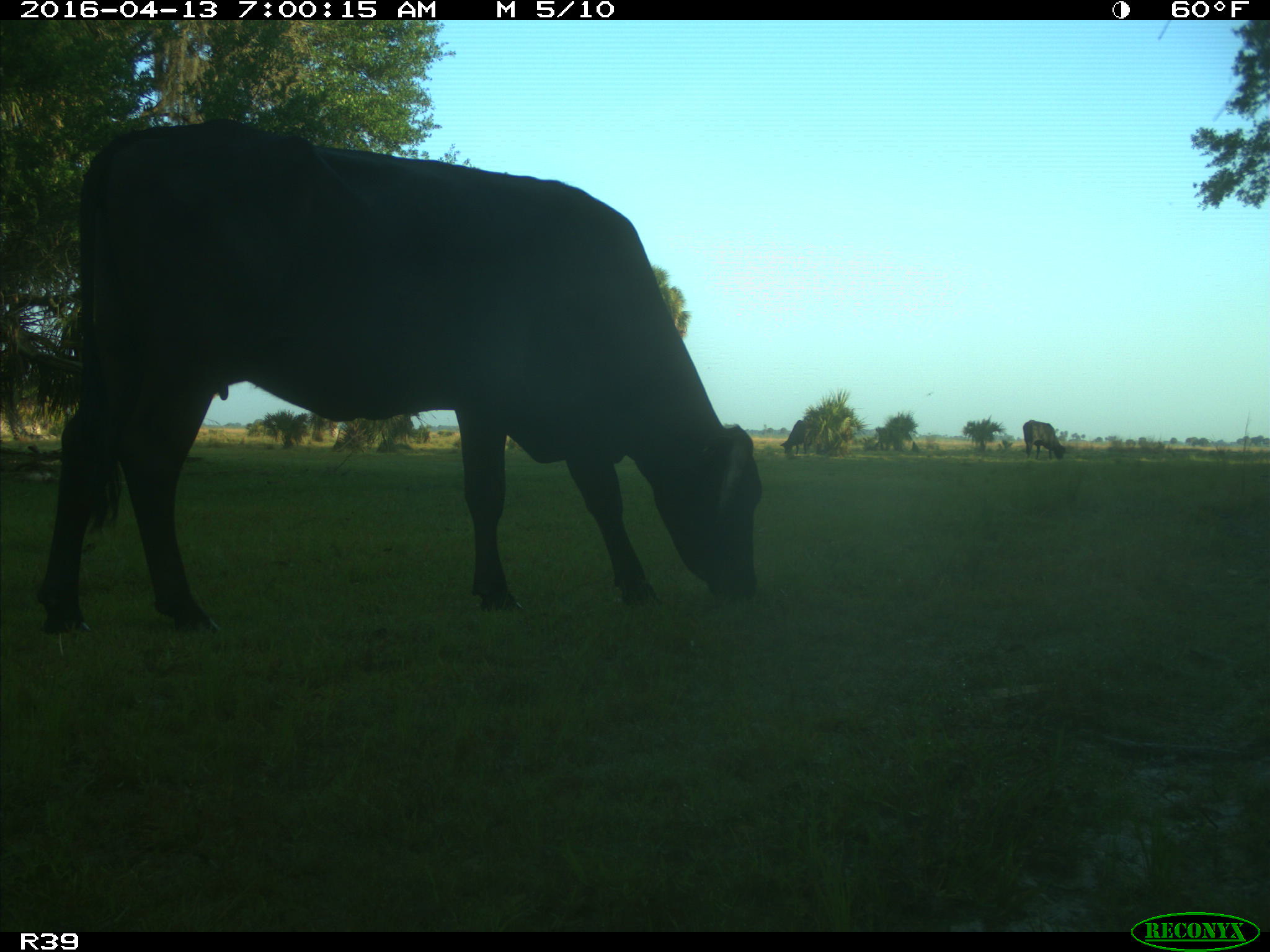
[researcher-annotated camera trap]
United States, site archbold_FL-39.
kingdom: Animalia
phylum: Chordata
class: Mammalia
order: Artiodactyla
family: Bovidae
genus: Bos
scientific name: Bos taurus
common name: domestic cow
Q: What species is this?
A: Bos taurus (domestic cow).